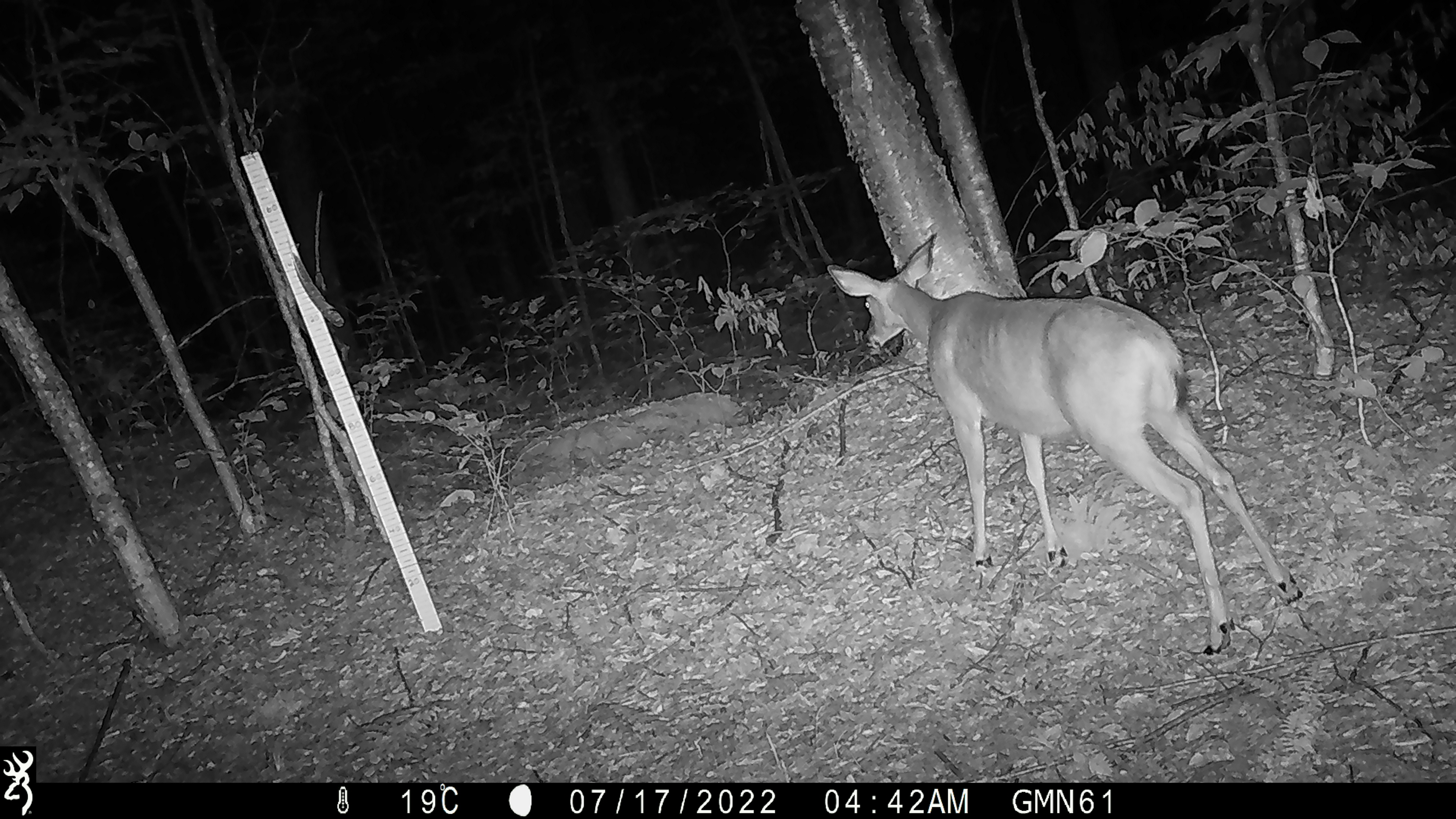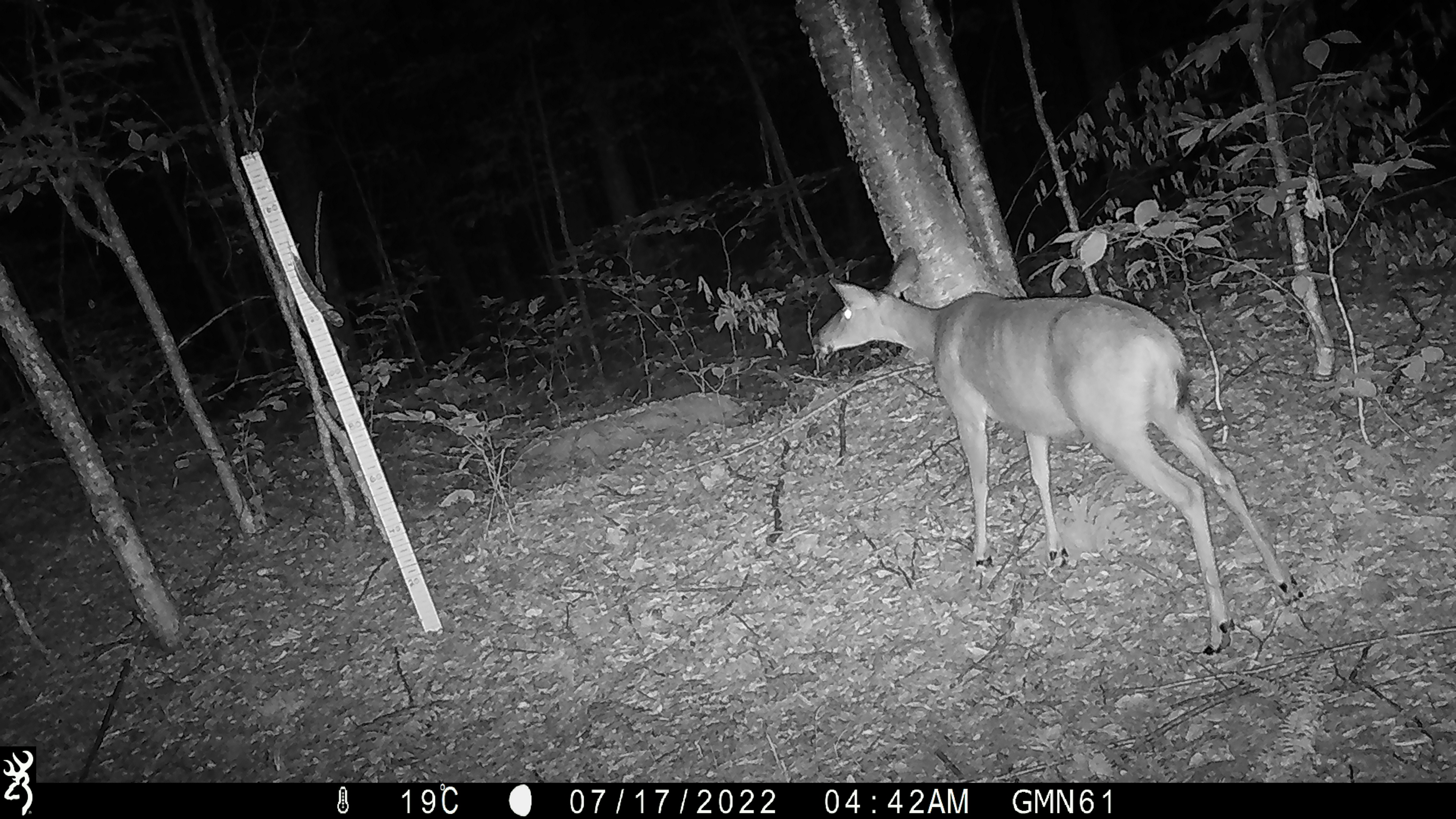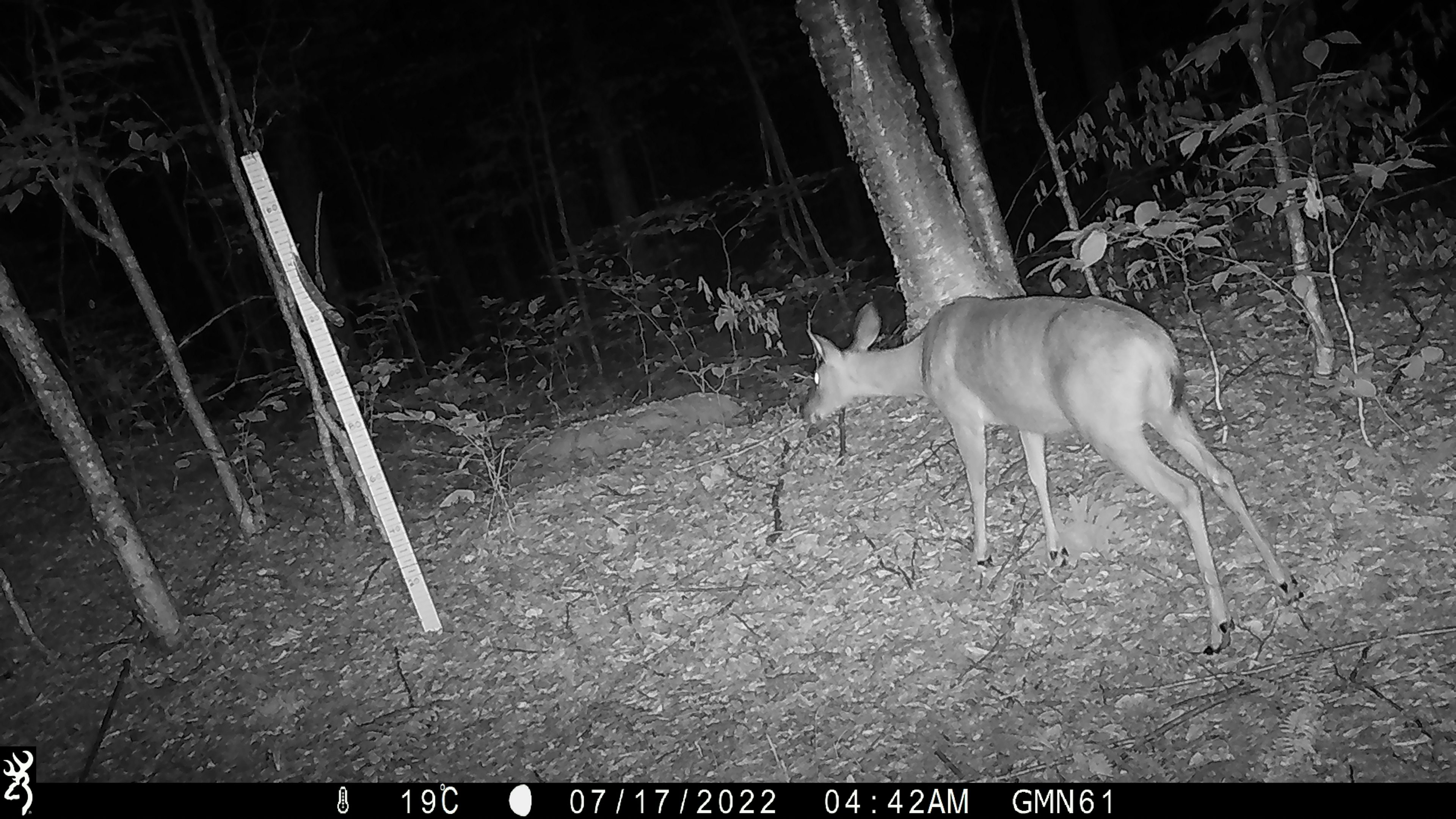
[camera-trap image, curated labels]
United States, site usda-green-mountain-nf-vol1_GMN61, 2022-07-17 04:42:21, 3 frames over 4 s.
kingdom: Animalia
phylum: Chordata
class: Mammalia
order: Artiodactyla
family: Cervidae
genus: Odocoileus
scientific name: Odocoileus virginianus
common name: white-tailed deer